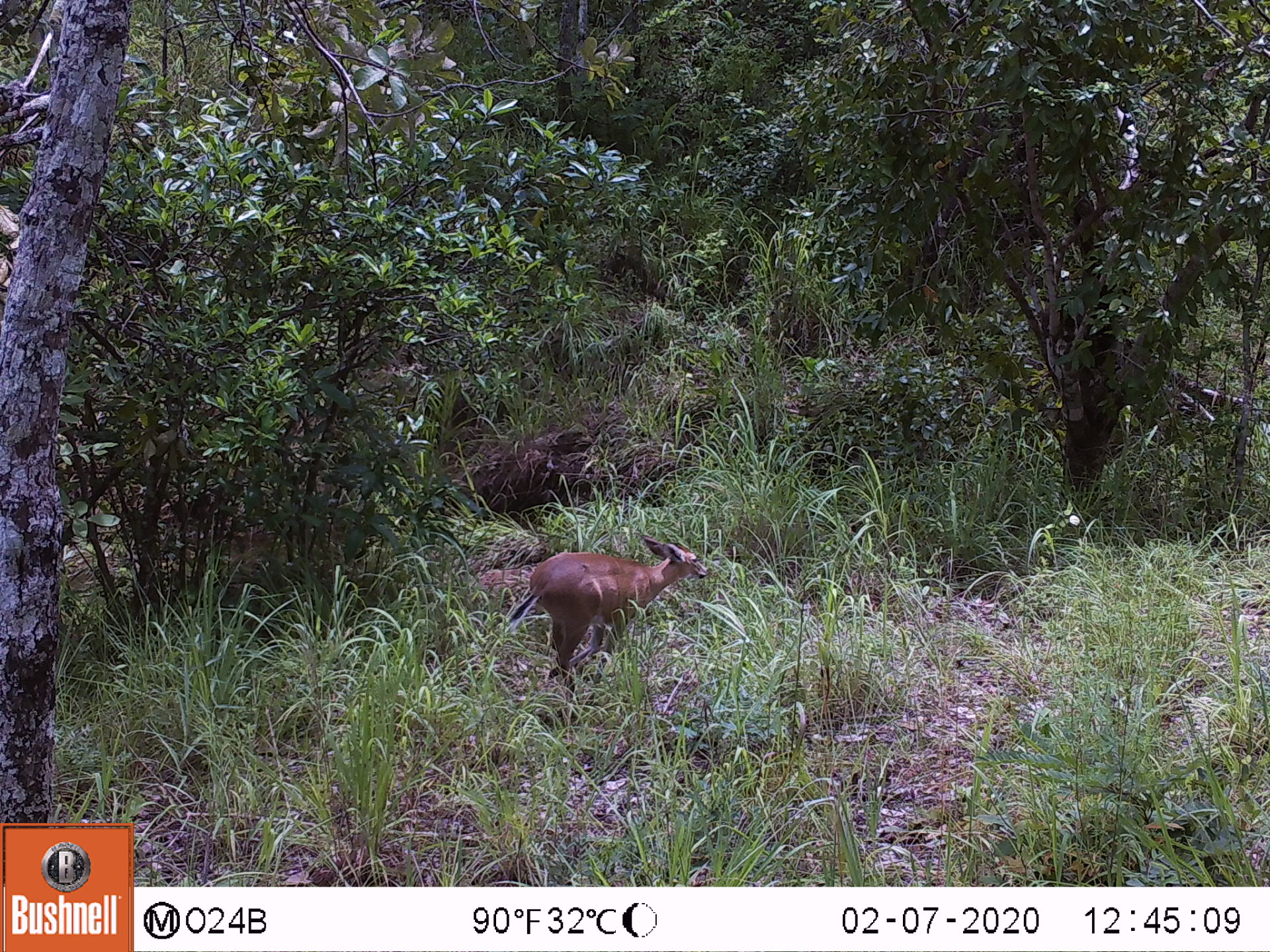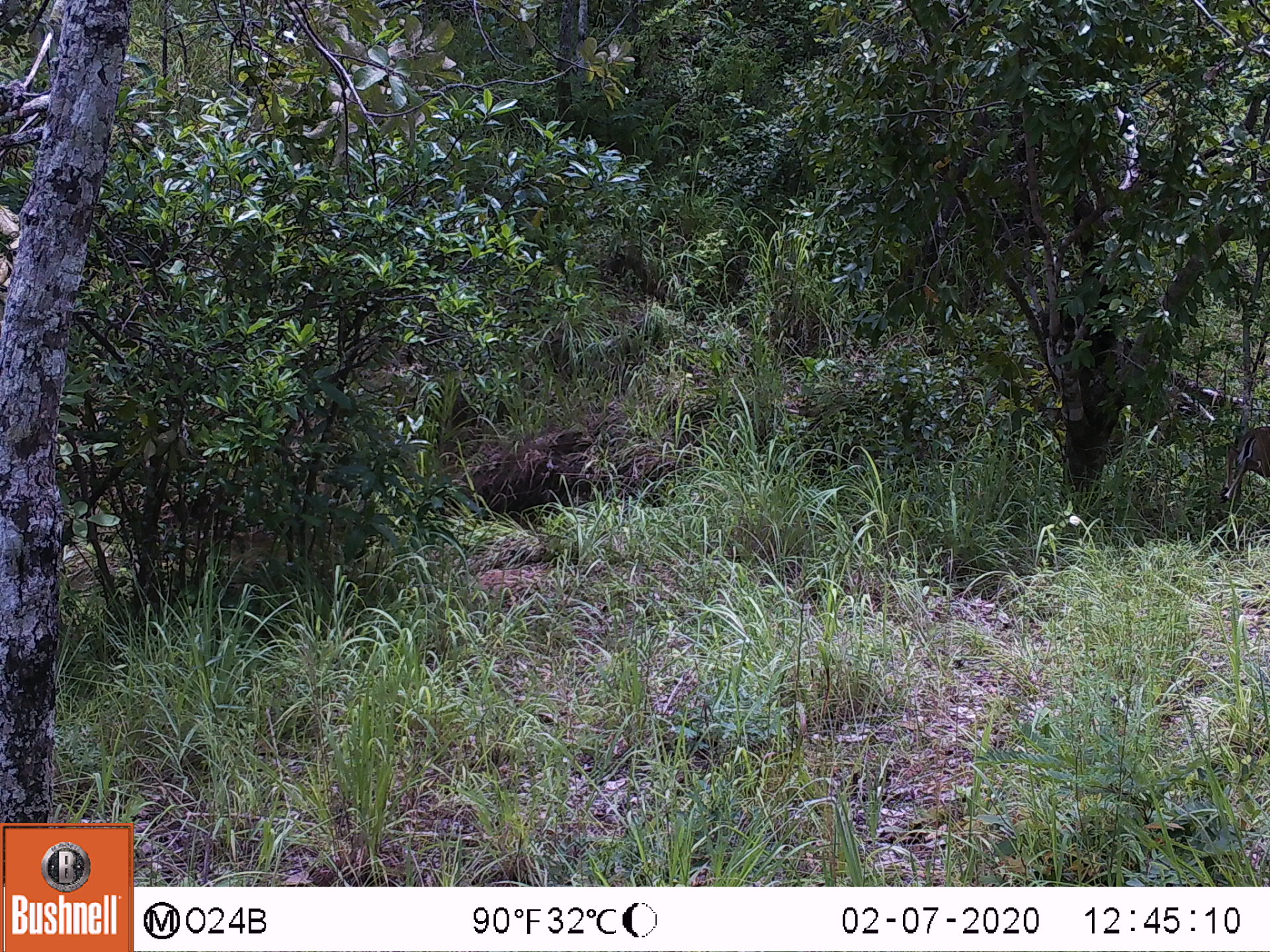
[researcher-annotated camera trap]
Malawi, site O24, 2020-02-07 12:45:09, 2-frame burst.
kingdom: Animalia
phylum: Chordata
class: Mammalia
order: Artiodactyla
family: Bovidae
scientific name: Antilopinae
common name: small antelope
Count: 1.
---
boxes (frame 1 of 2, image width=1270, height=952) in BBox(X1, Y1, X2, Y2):
small antelope: BBox(493, 528, 720, 700)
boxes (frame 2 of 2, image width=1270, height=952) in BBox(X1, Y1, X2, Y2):
small antelope: BBox(1205, 421, 1269, 542)